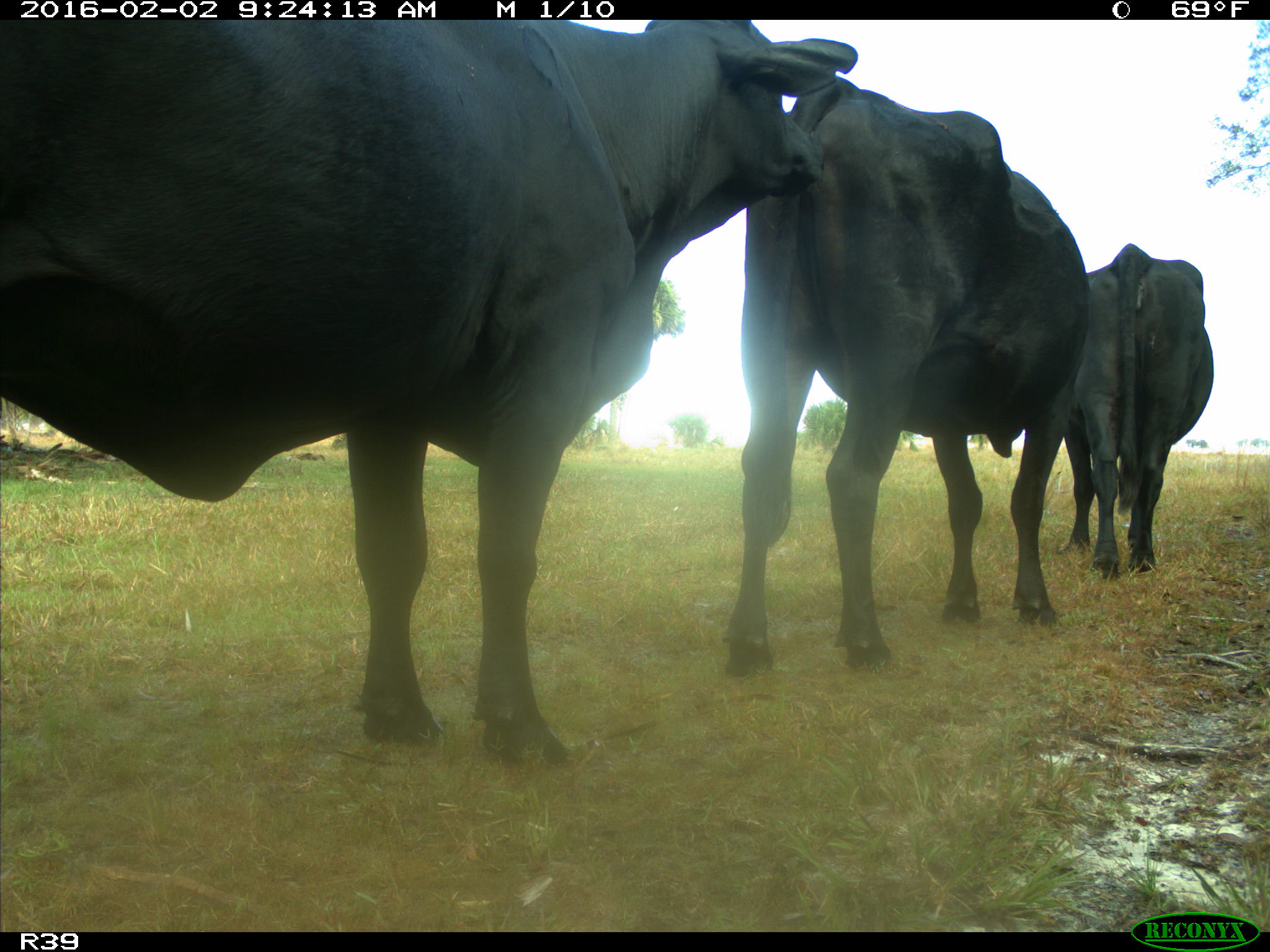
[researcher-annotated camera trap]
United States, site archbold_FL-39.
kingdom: Animalia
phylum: Chordata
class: Mammalia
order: Artiodactyla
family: Bovidae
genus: Bos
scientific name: Bos taurus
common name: domestic cow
Bos taurus (domestic cow).